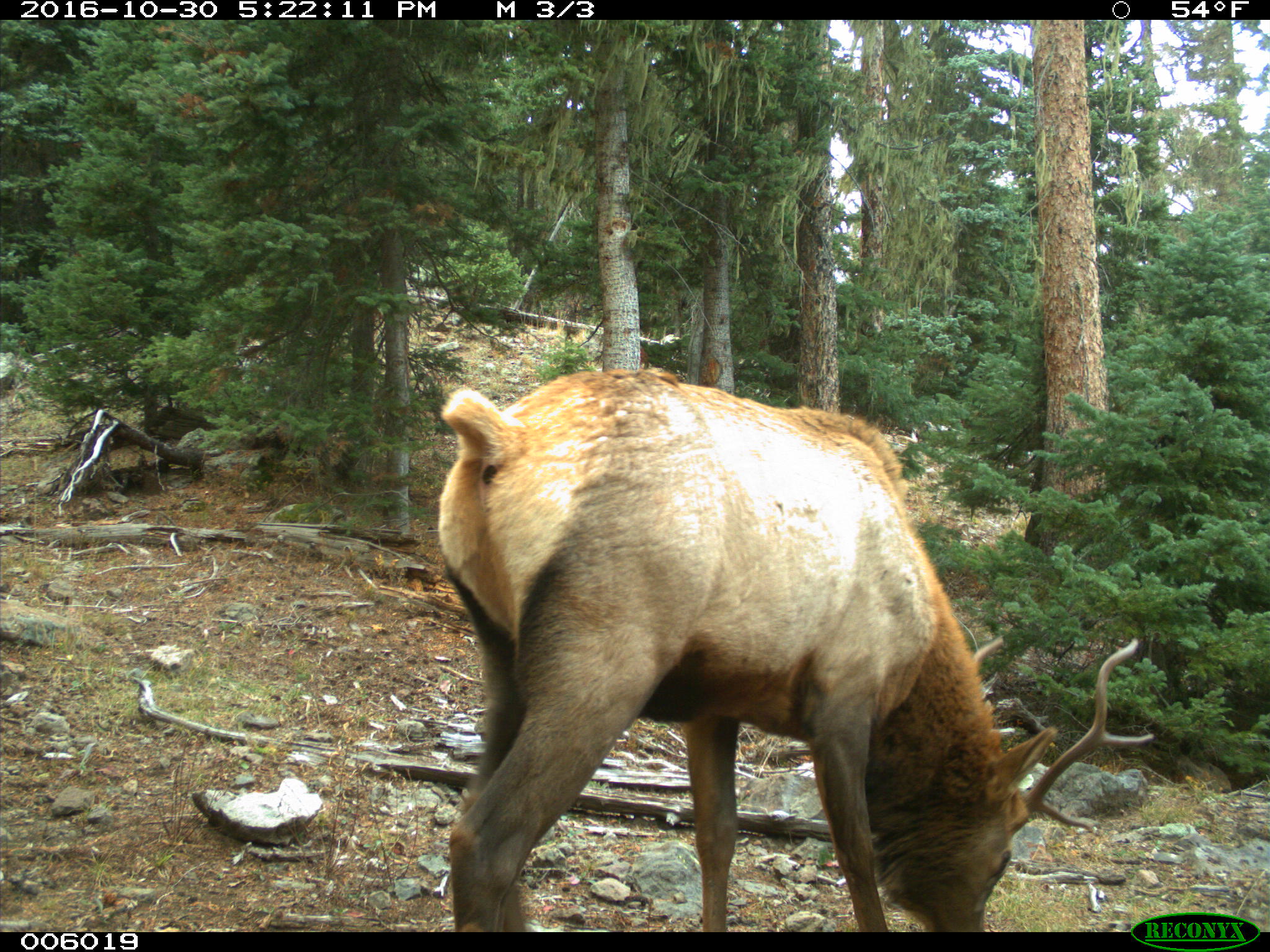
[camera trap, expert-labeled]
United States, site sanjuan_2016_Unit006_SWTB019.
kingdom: Animalia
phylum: Chordata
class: Mammalia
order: Artiodactyla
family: Cervidae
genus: Cervus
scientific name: Cervus elaphus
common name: red deer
Cervus elaphus (red deer).